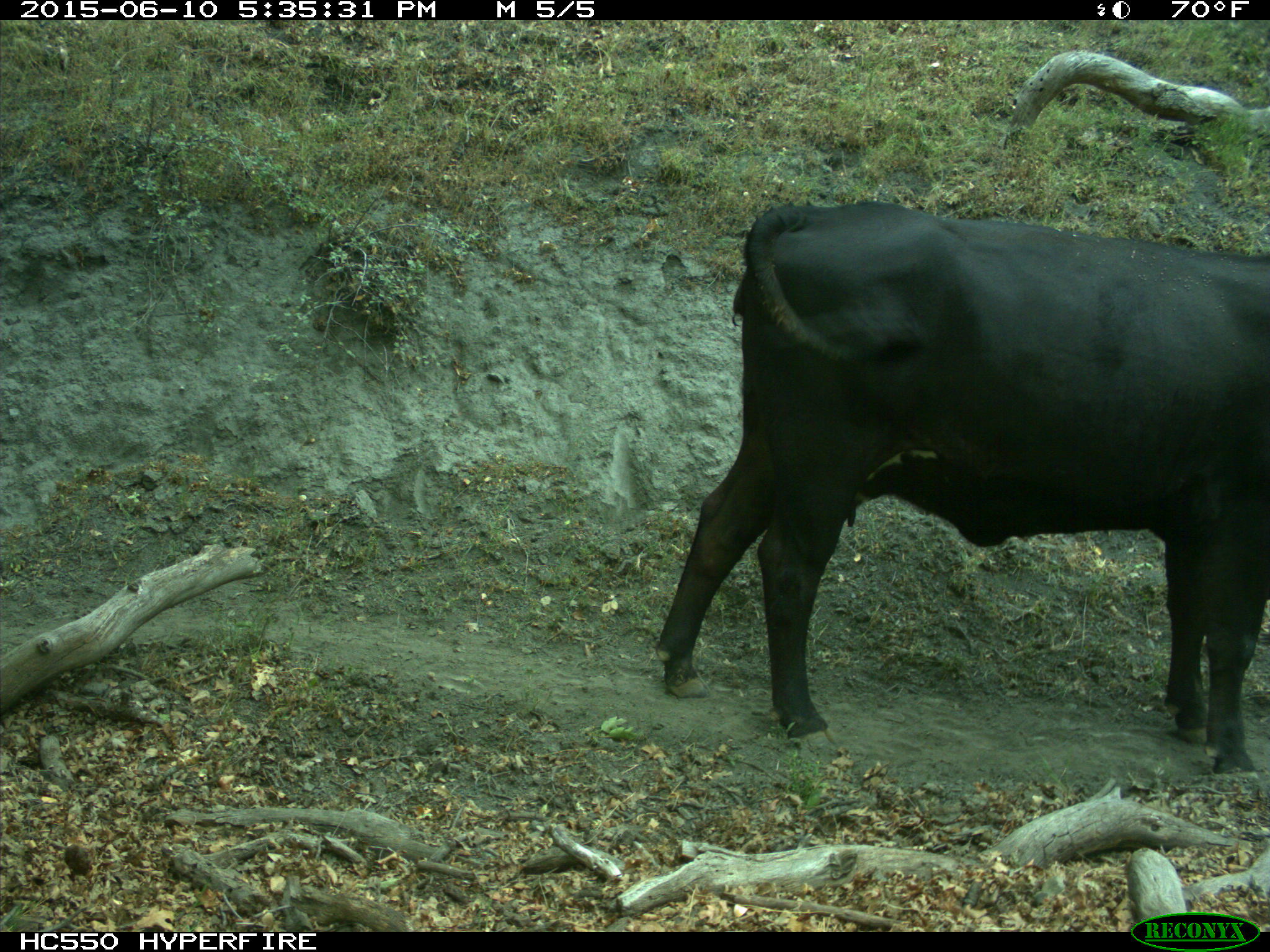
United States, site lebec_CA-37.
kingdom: Animalia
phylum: Chordata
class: Mammalia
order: Artiodactyla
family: Bovidae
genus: Bos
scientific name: Bos taurus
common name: domestic cow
Bos taurus (domestic cow).